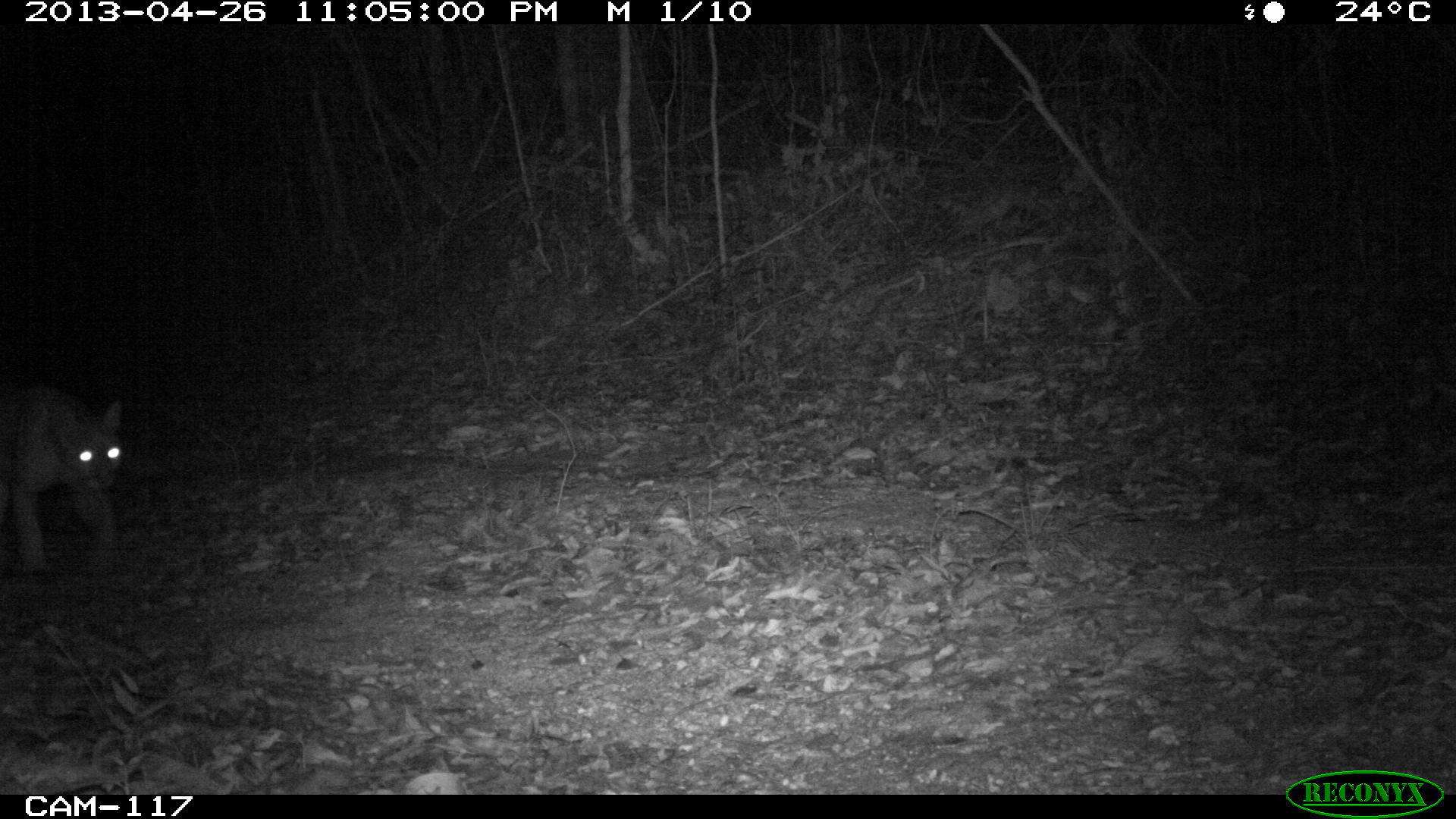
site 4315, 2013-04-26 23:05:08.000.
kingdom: Animalia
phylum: Chordata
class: Mammalia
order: Carnivora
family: Felidae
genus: Puma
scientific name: Puma concolor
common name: mountain lion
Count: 1.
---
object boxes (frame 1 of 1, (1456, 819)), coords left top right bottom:
puma concolor: 0 382 124 570